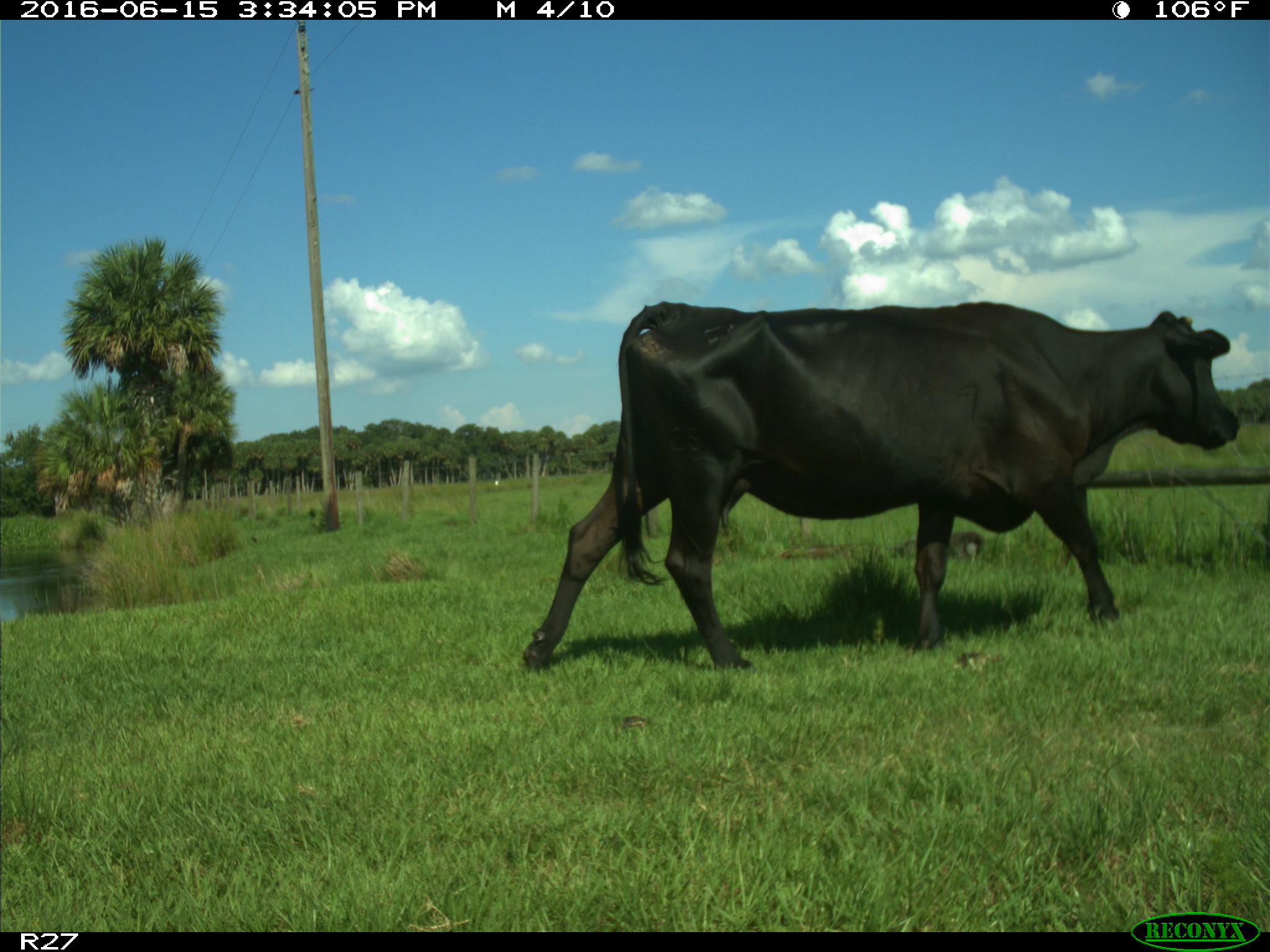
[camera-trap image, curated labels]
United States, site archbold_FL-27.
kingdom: Animalia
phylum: Chordata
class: Mammalia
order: Artiodactyla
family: Bovidae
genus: Bos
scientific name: Bos taurus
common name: domestic cow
Bos taurus (domestic cow).